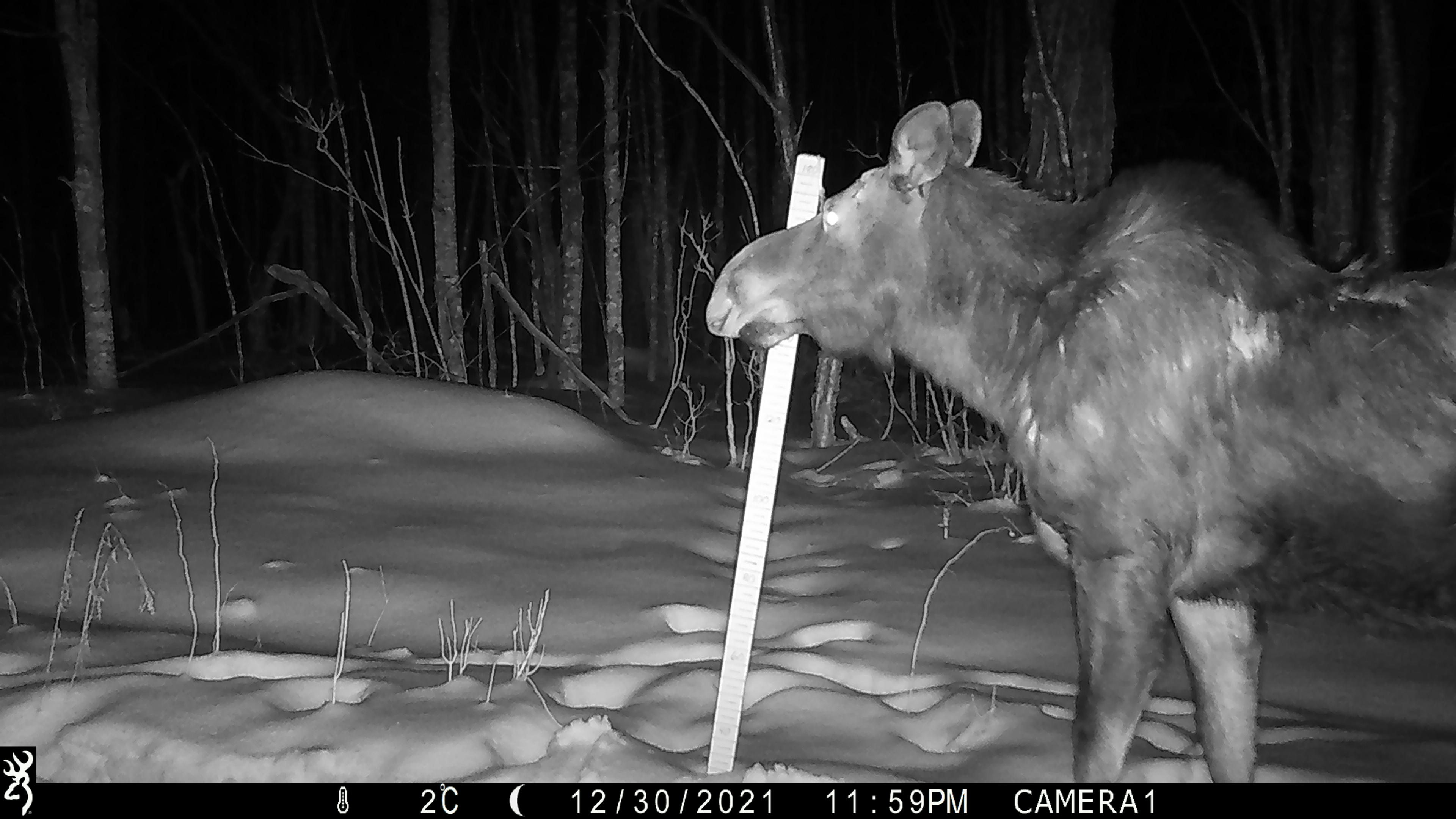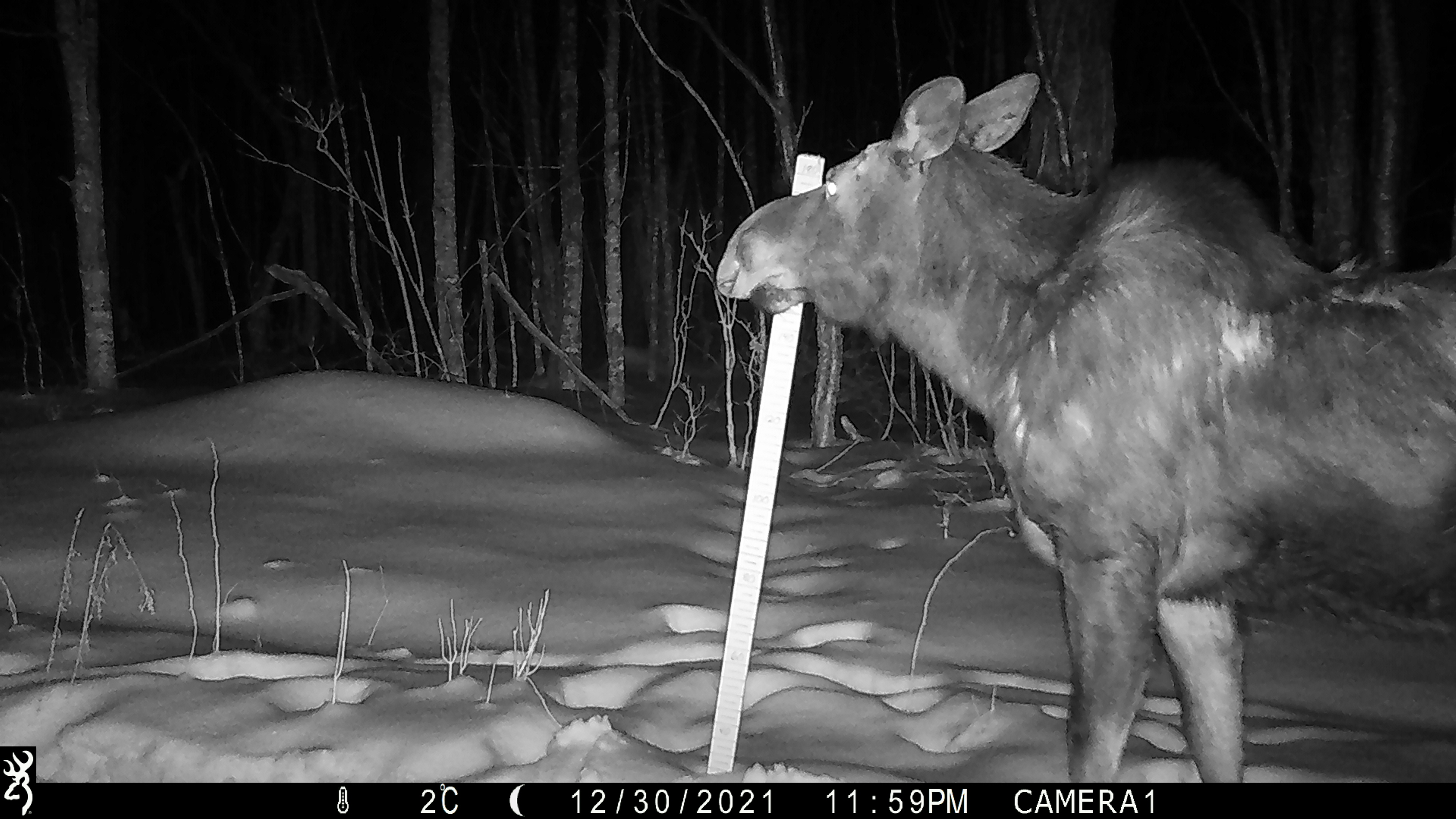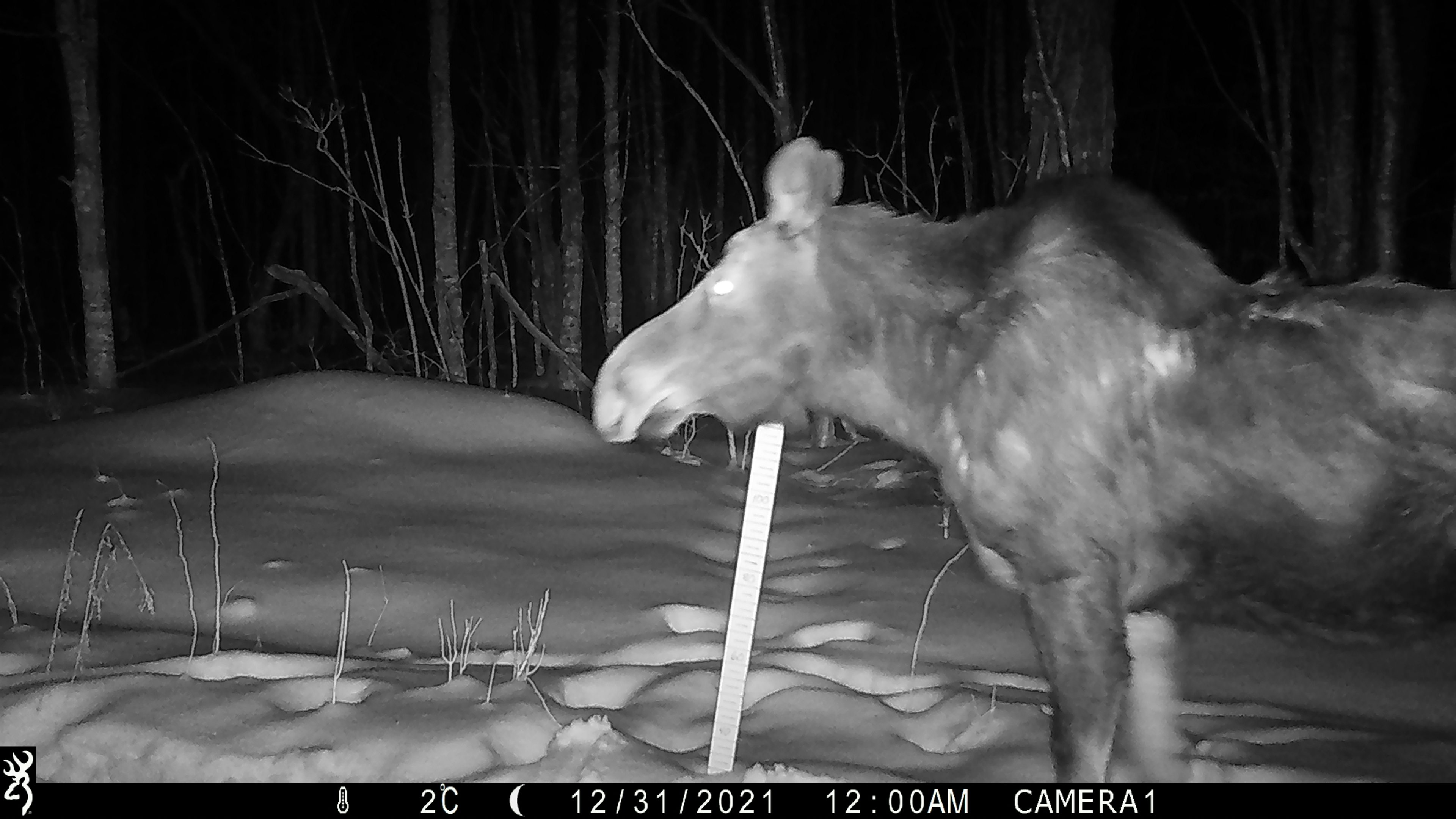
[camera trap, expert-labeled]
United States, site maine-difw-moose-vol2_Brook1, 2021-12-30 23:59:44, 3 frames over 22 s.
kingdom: Animalia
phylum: Chordata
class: Mammalia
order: Artiodactyla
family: Cervidae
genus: Alces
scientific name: Alces alces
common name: moose